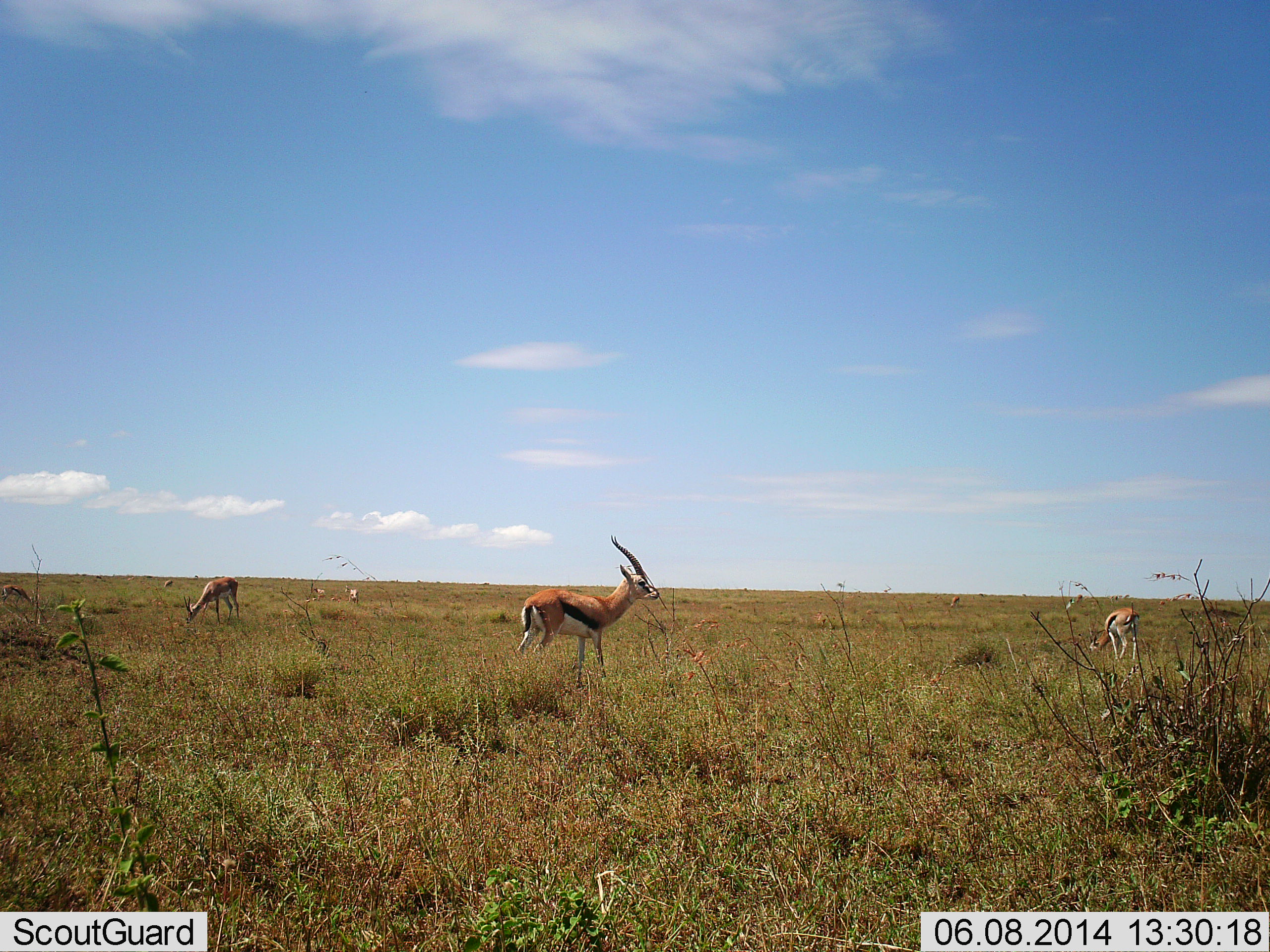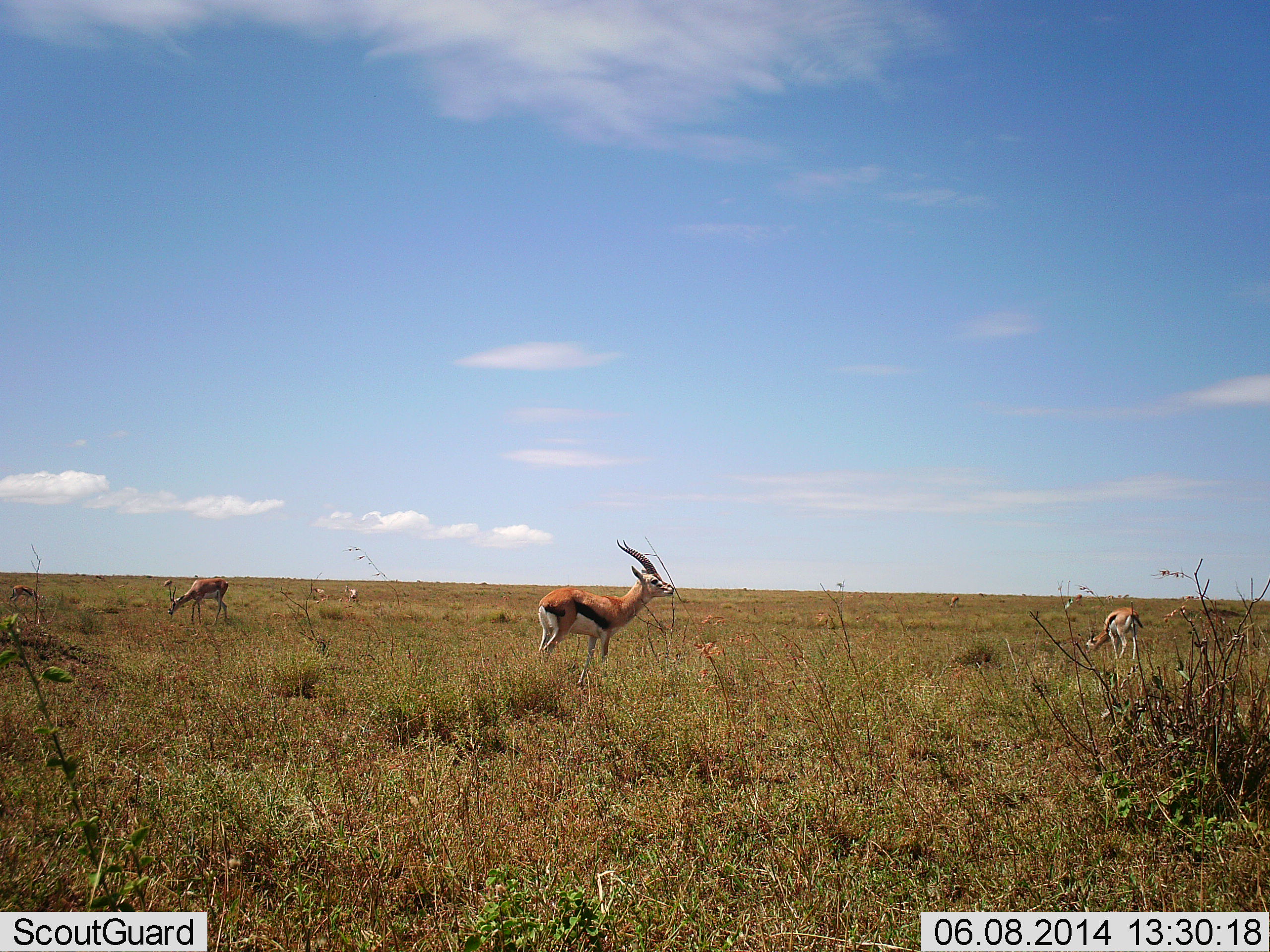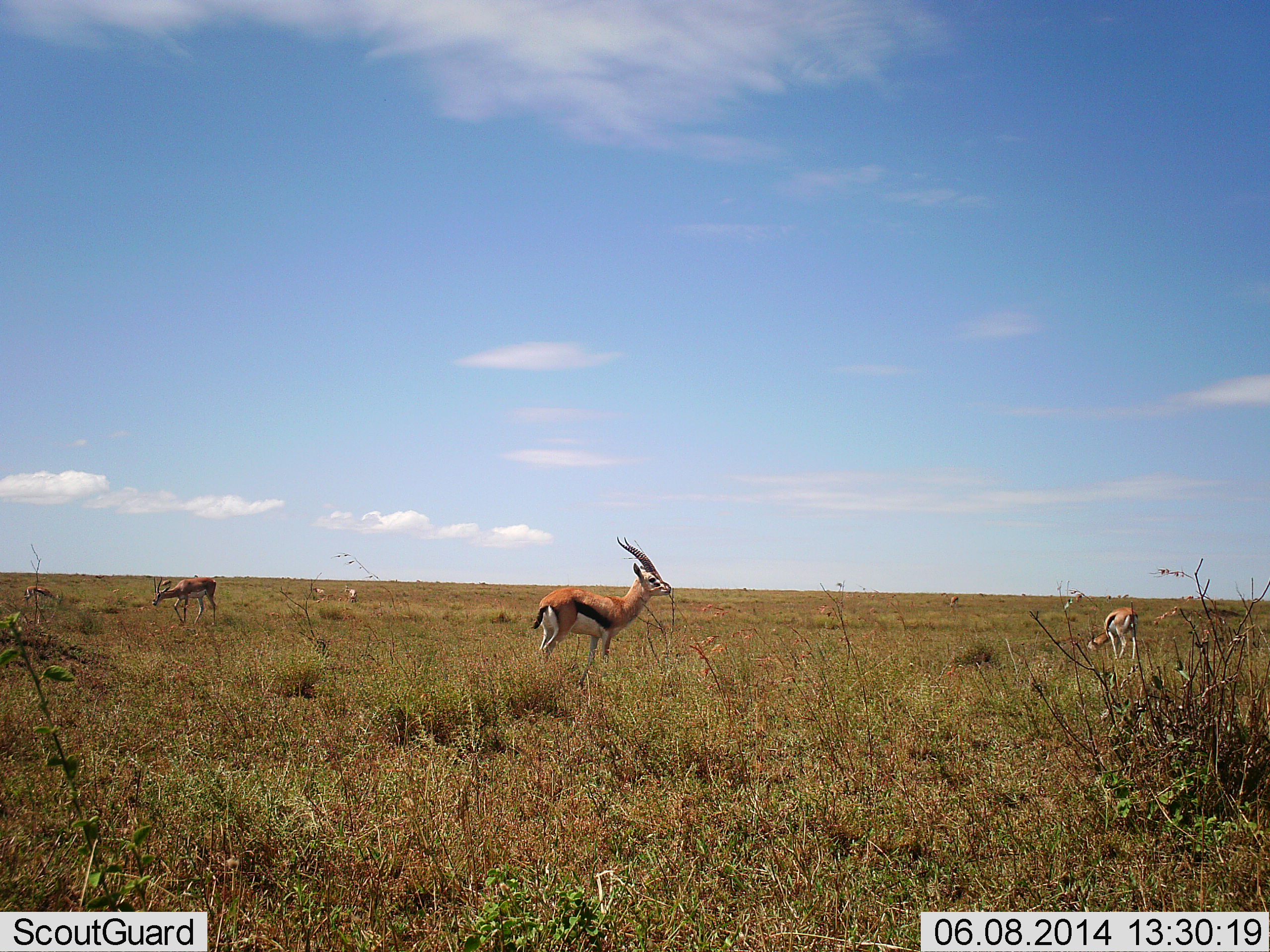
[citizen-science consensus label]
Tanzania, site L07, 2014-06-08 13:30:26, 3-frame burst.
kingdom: Animalia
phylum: Chordata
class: Mammalia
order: Artiodactyla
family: Bovidae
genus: Eudorcas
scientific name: Eudorcas thomsonii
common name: thomson's gazelle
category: gazellethomsons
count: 4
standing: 100%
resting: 0%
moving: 0%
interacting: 0%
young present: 0%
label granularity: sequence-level